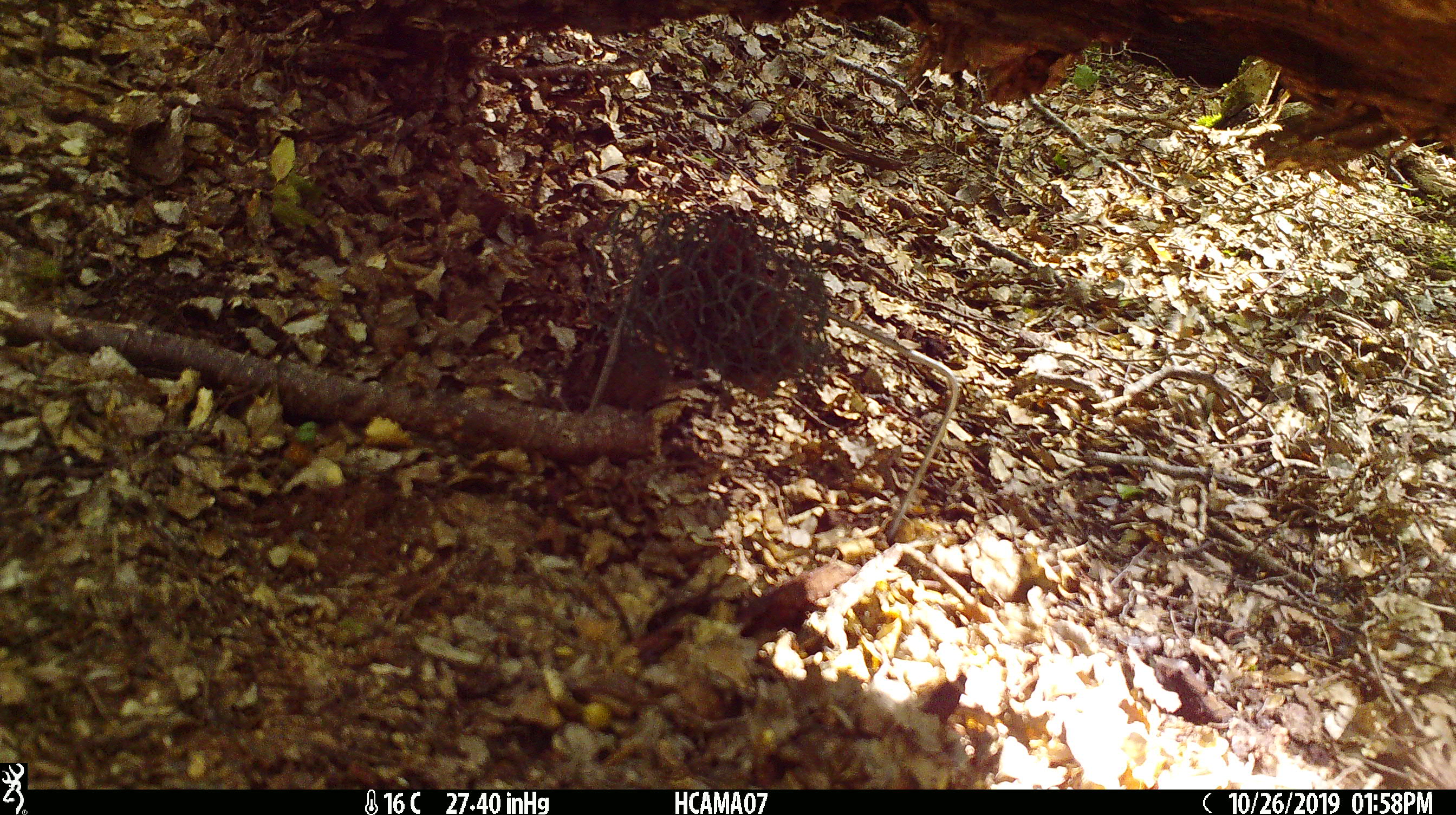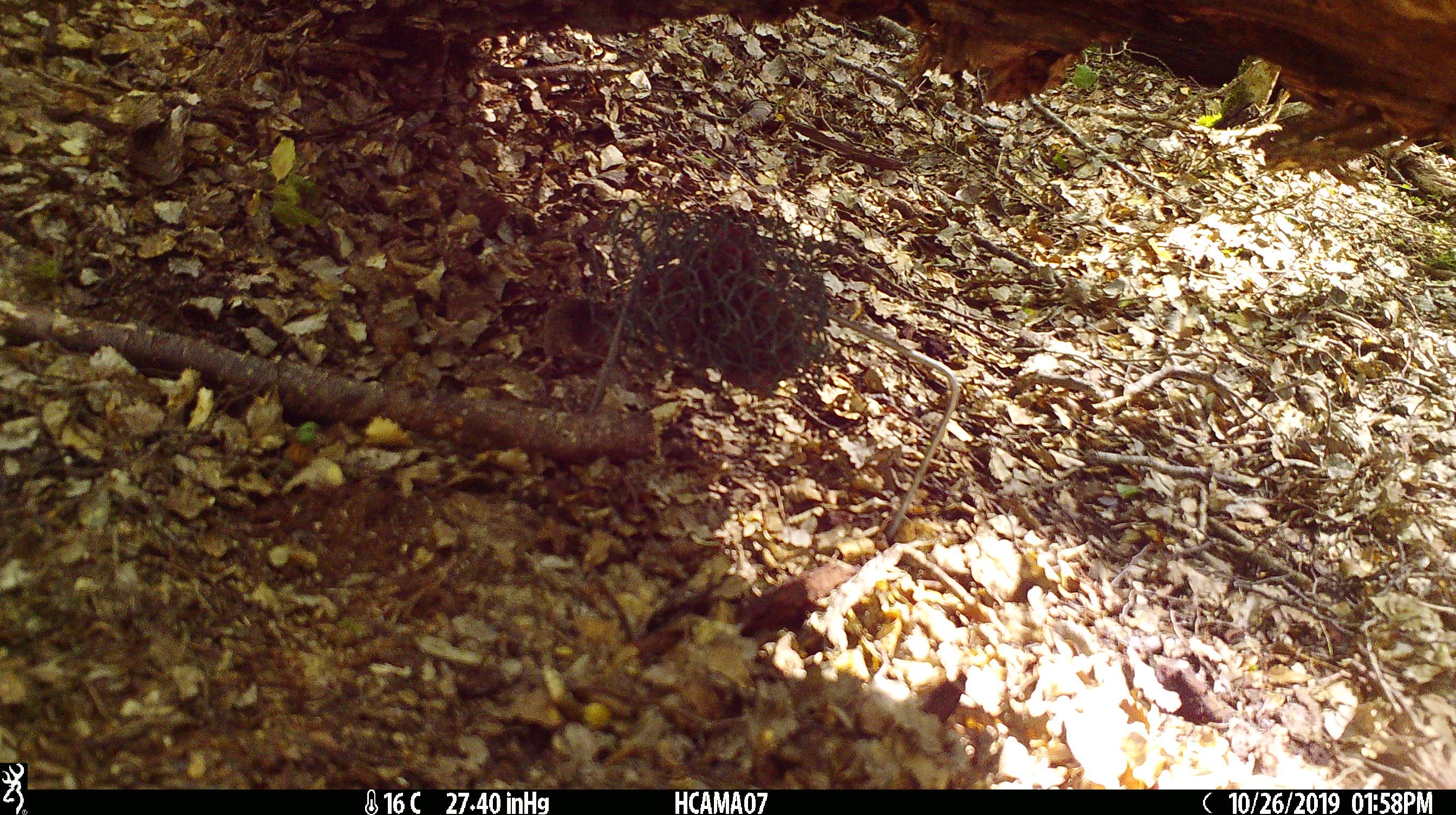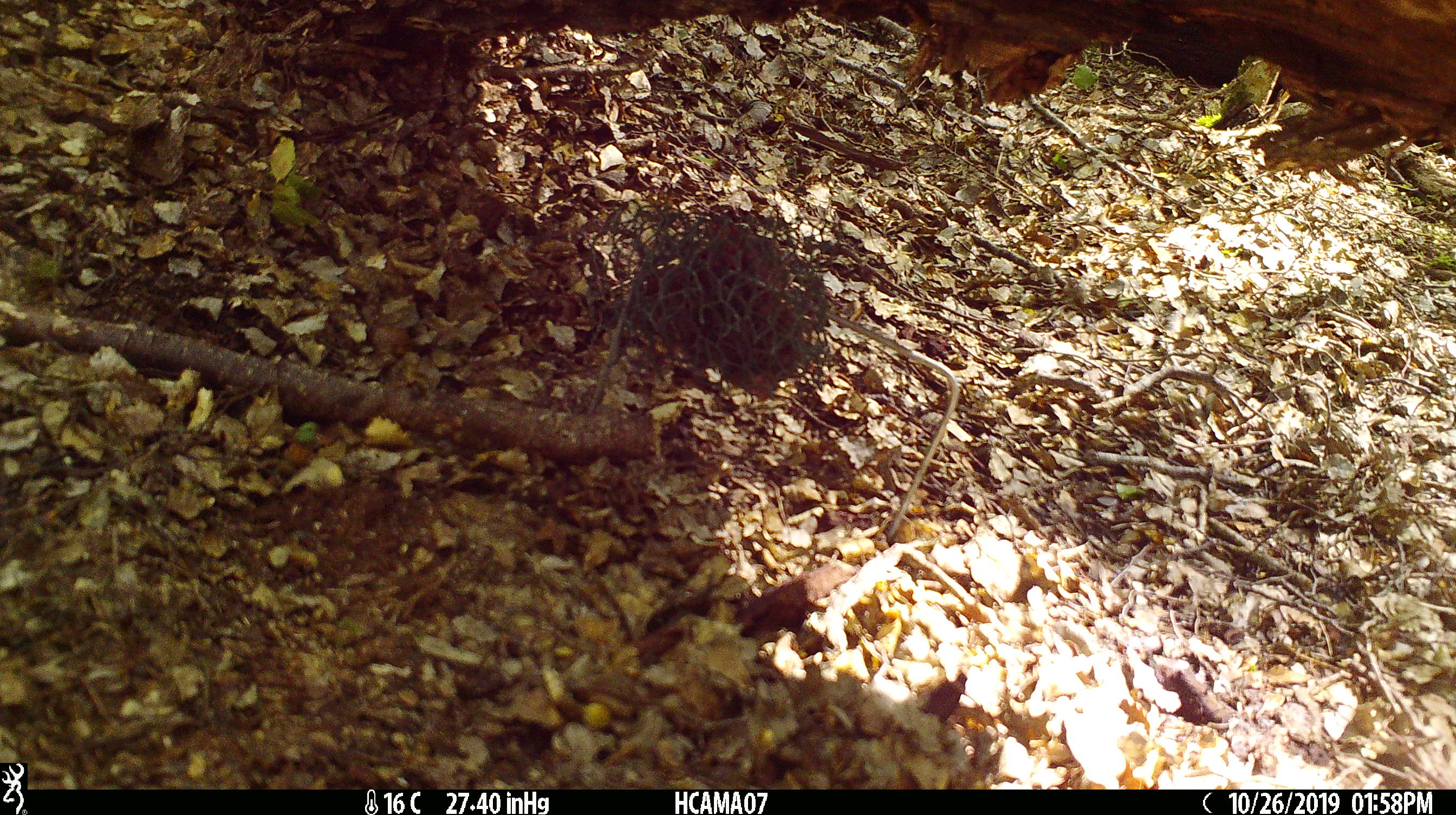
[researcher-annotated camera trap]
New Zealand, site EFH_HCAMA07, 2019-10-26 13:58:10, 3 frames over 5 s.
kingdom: Animalia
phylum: Chordata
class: Mammalia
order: Rodentia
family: Muridae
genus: Mus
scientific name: Mus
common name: mouse